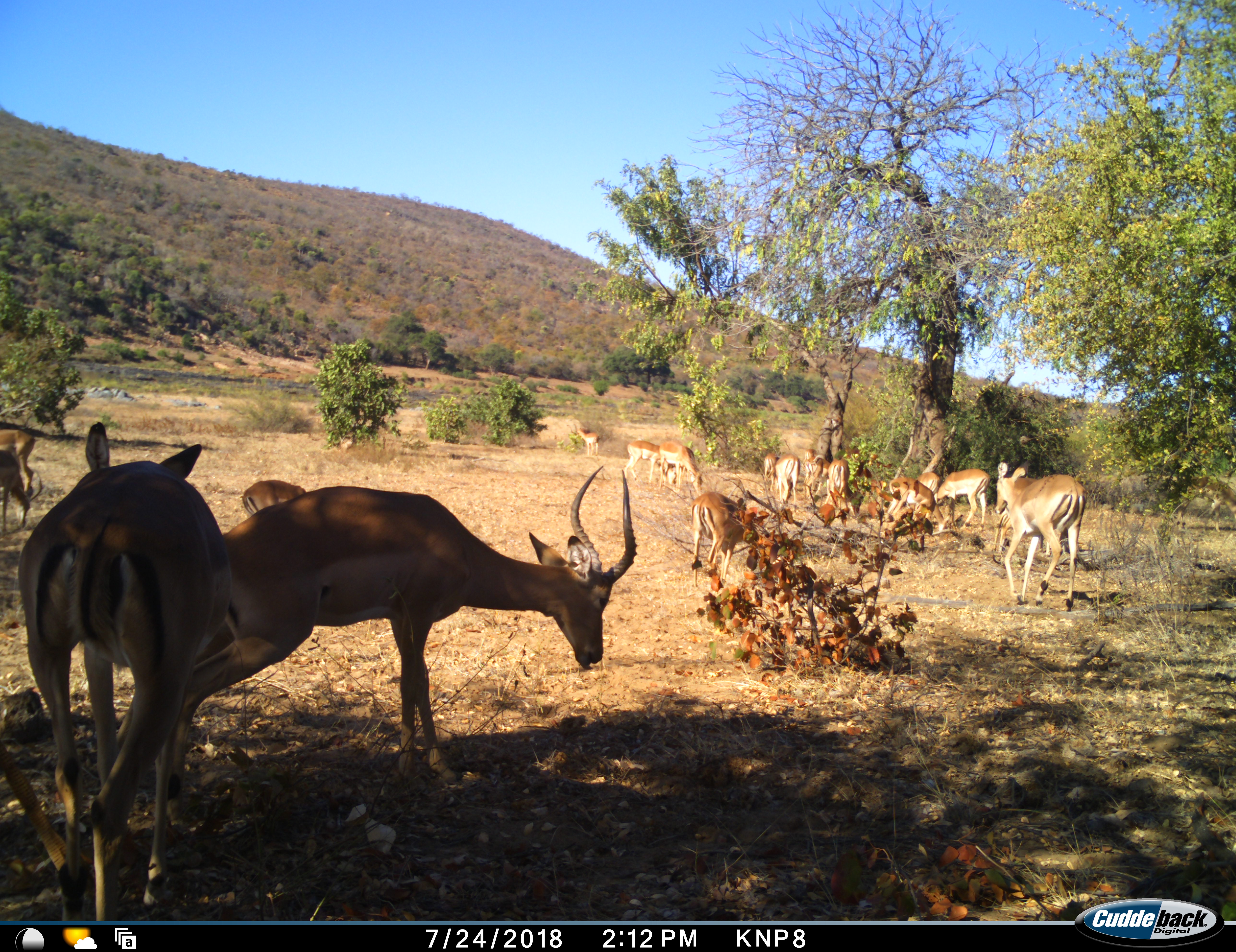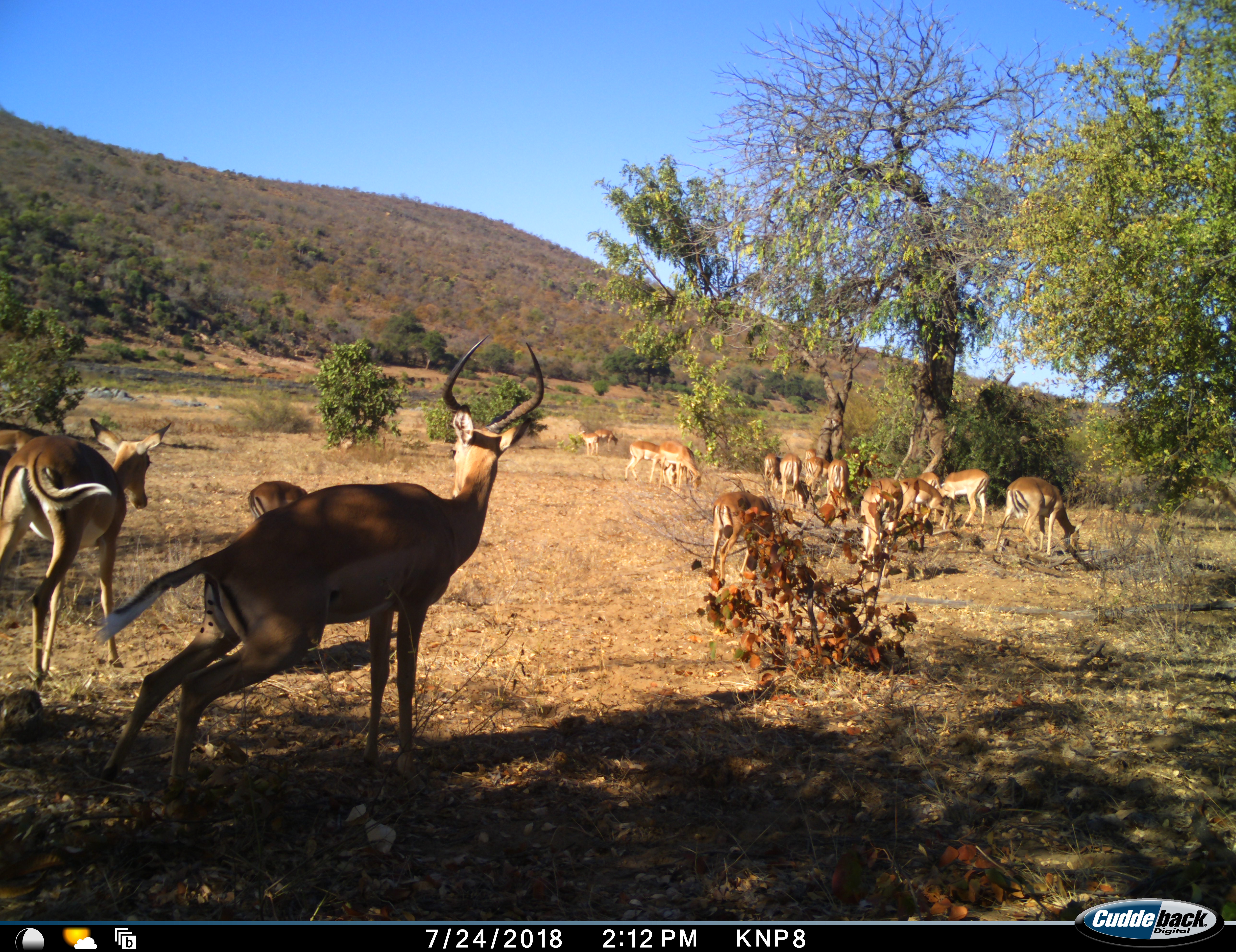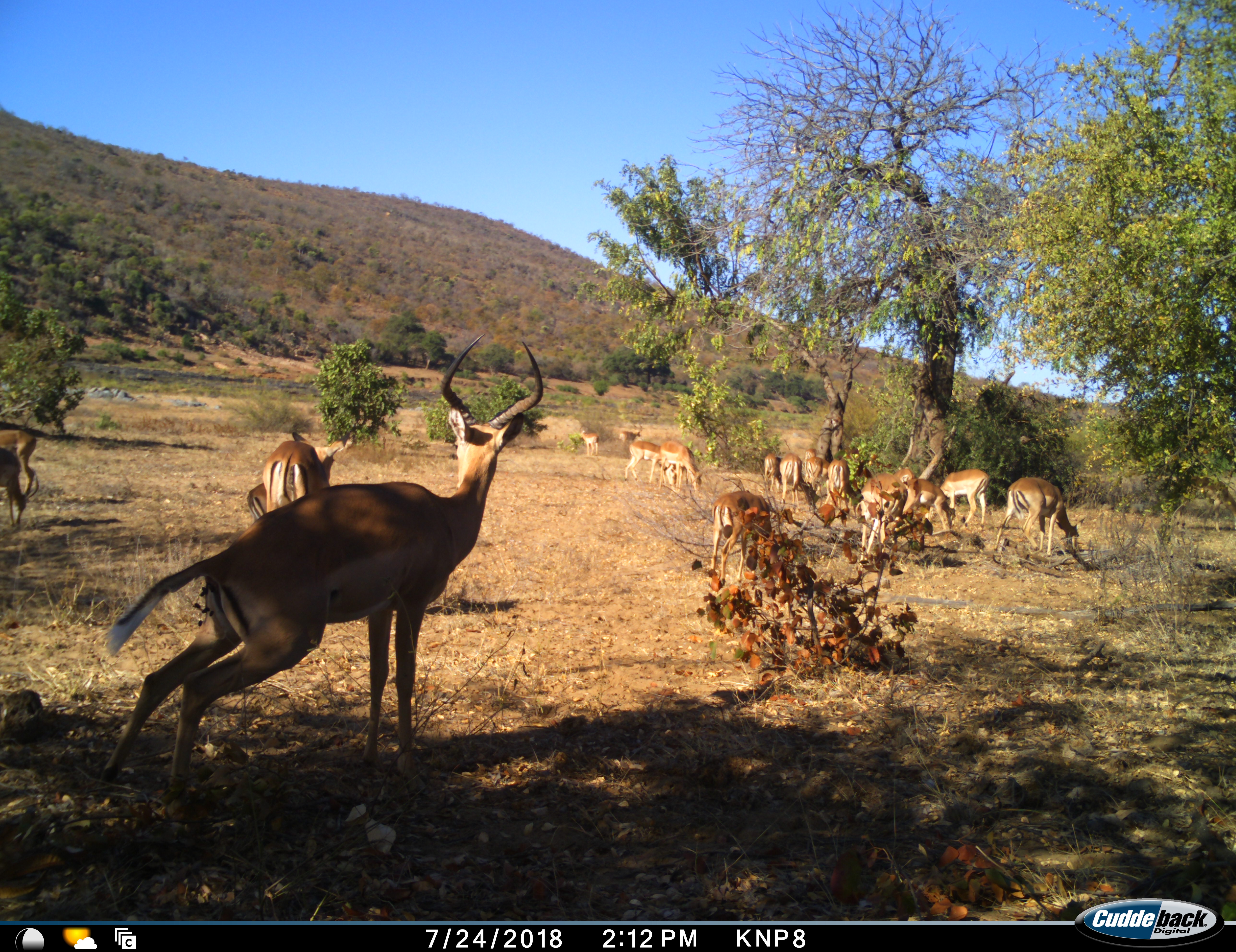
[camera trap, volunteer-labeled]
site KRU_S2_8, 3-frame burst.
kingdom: Animalia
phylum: Chordata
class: Mammalia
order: Artiodactyla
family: Bovidae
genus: Aepyceros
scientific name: Aepyceros melampus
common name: impala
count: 11-50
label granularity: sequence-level